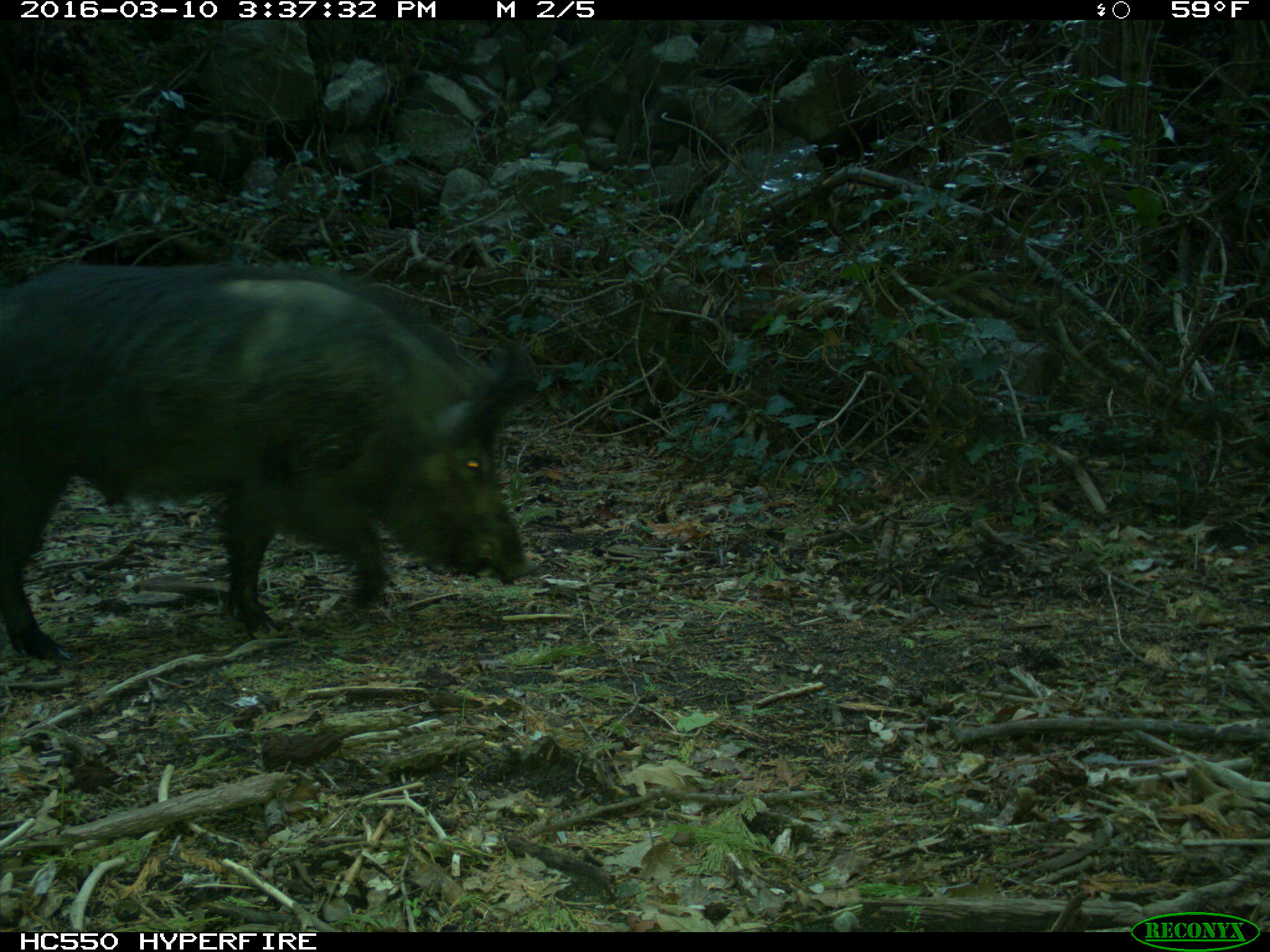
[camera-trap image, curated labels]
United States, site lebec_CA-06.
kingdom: Animalia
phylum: Chordata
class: Mammalia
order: Artiodactyla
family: Suidae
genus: Sus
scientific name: Sus scrofa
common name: wild boar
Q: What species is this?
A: Sus scrofa (wild boar).